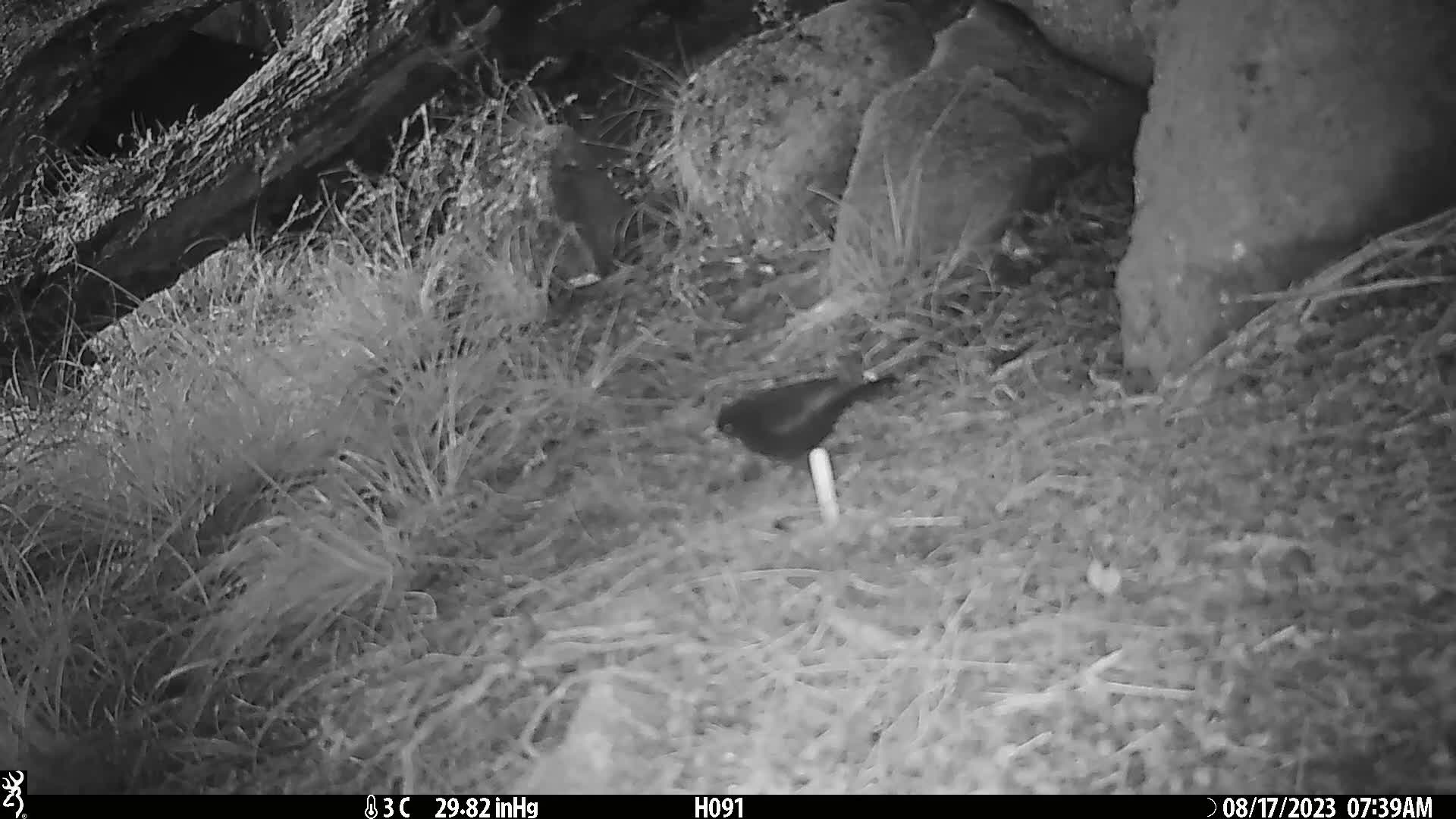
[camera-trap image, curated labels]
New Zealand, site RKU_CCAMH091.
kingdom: Animalia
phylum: Chordata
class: Aves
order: Passeriformes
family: Turdidae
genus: Turdus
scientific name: Turdus merula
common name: eurasian blackbird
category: blackbird